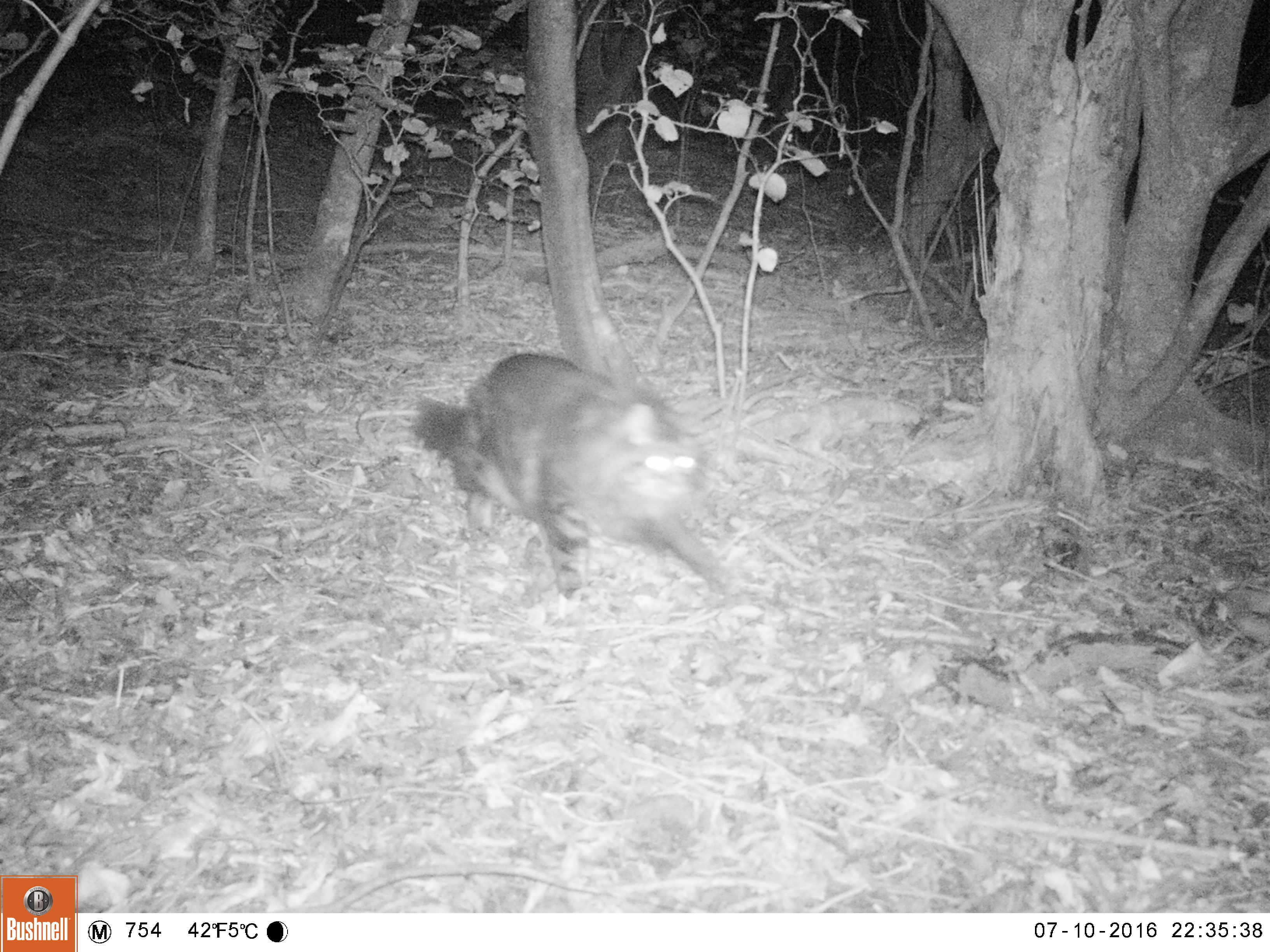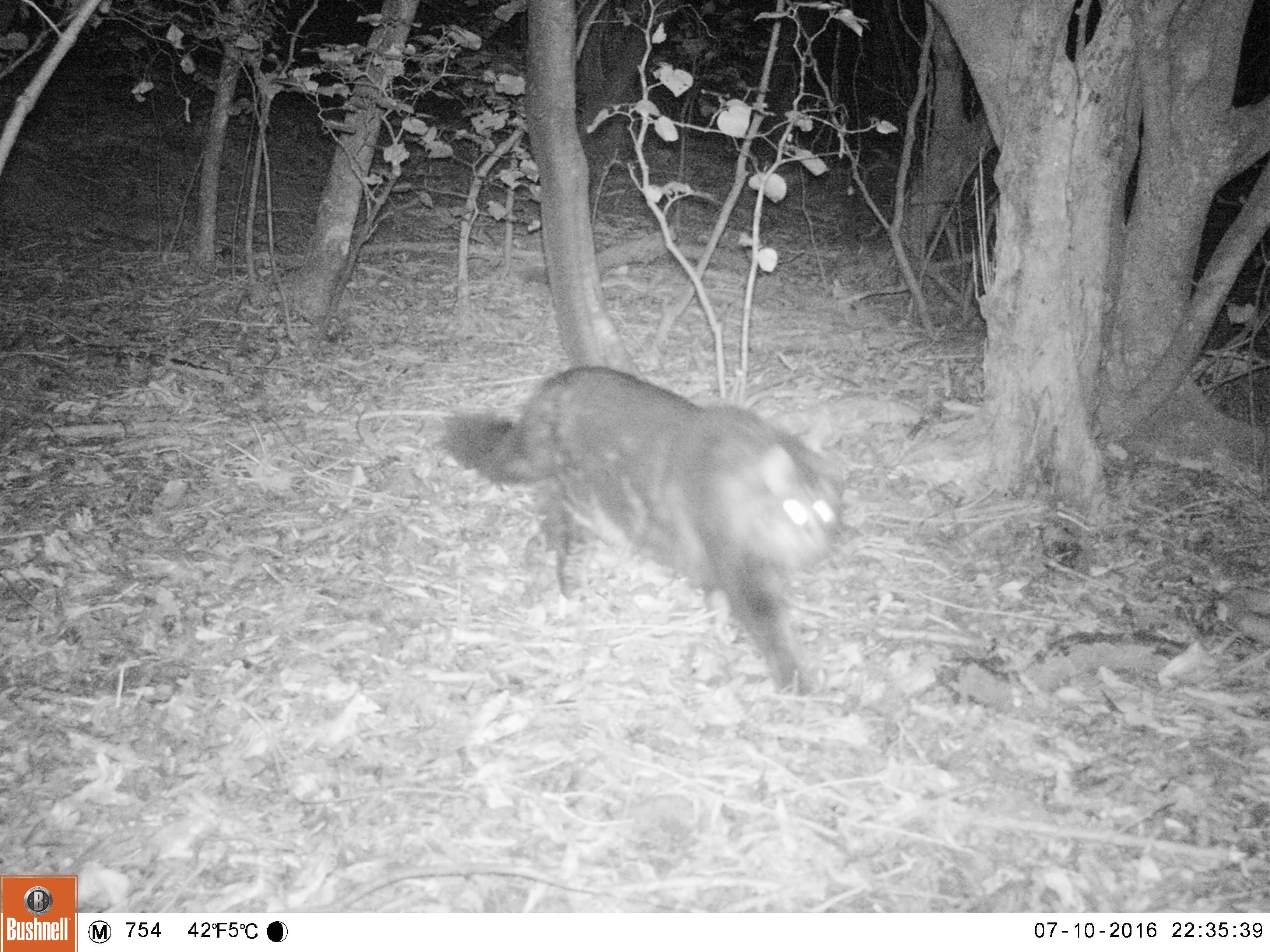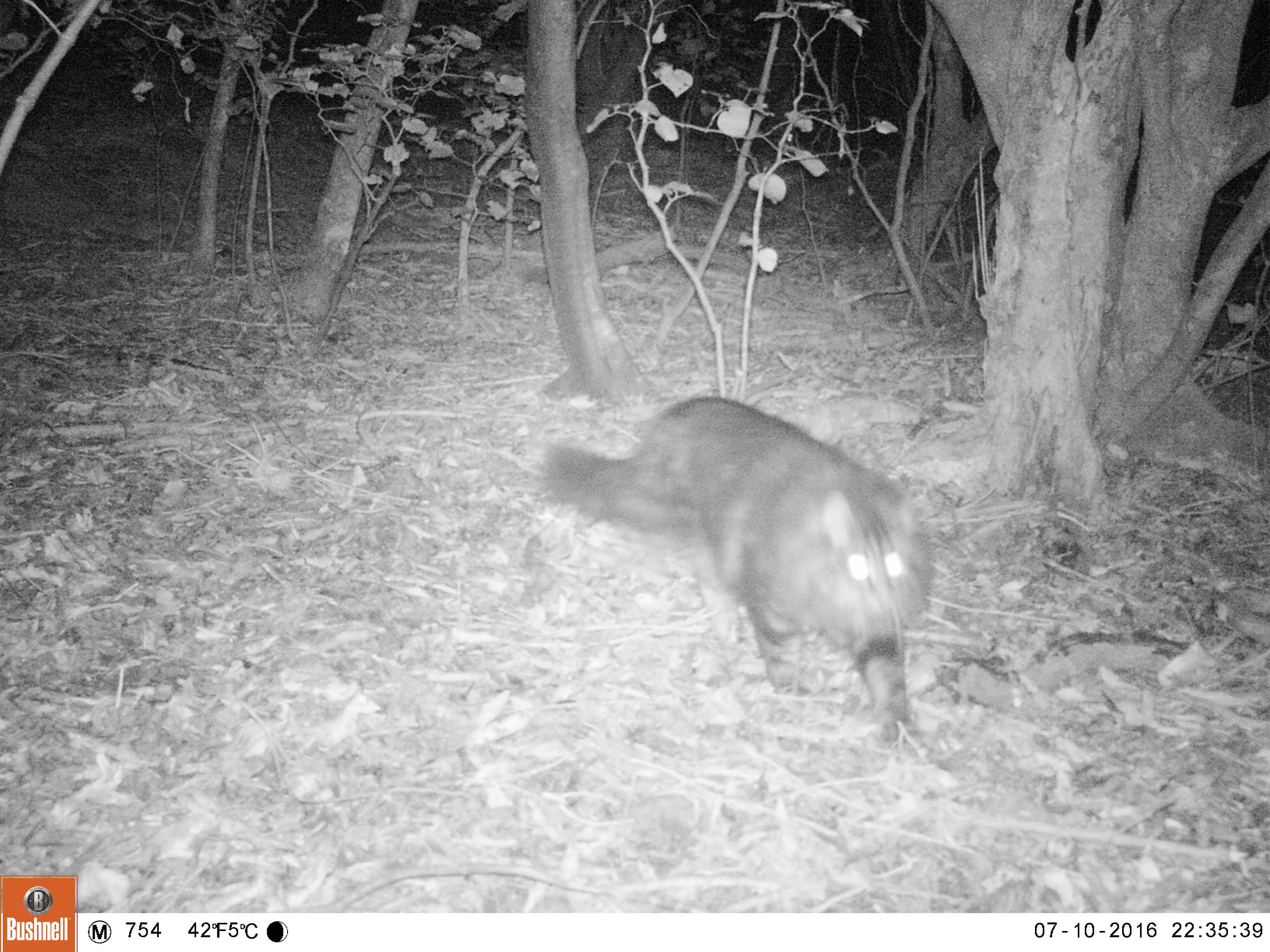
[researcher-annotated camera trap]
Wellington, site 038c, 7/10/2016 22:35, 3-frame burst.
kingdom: Animalia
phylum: Chordata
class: Mammalia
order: Carnivora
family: Felidae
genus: Felis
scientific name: Felis catus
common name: cat